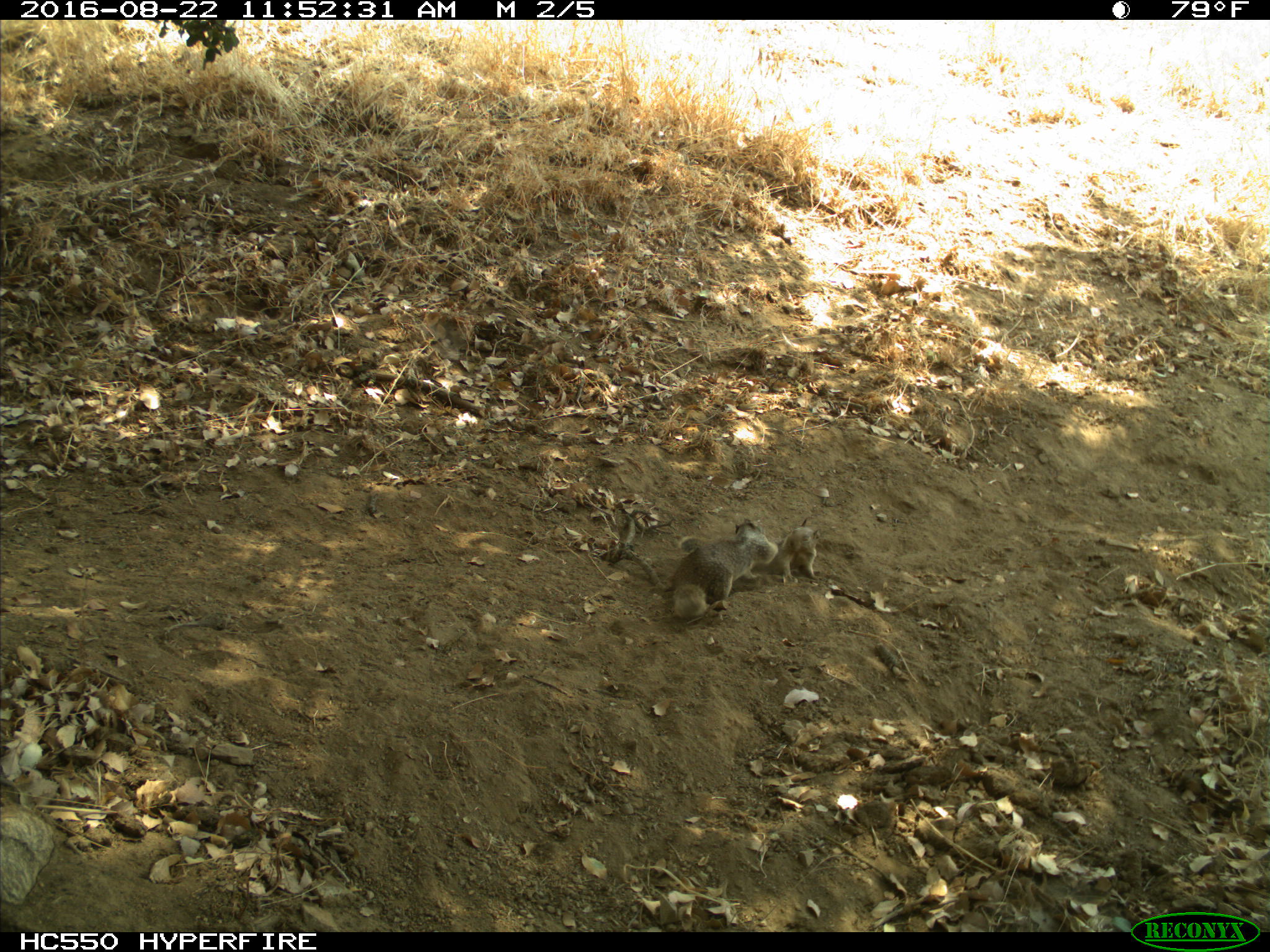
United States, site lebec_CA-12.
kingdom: Animalia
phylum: Chordata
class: Mammalia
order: Rodentia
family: Sciuridae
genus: Otospermophilus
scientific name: Otospermophilus beecheyi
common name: california ground squirrel